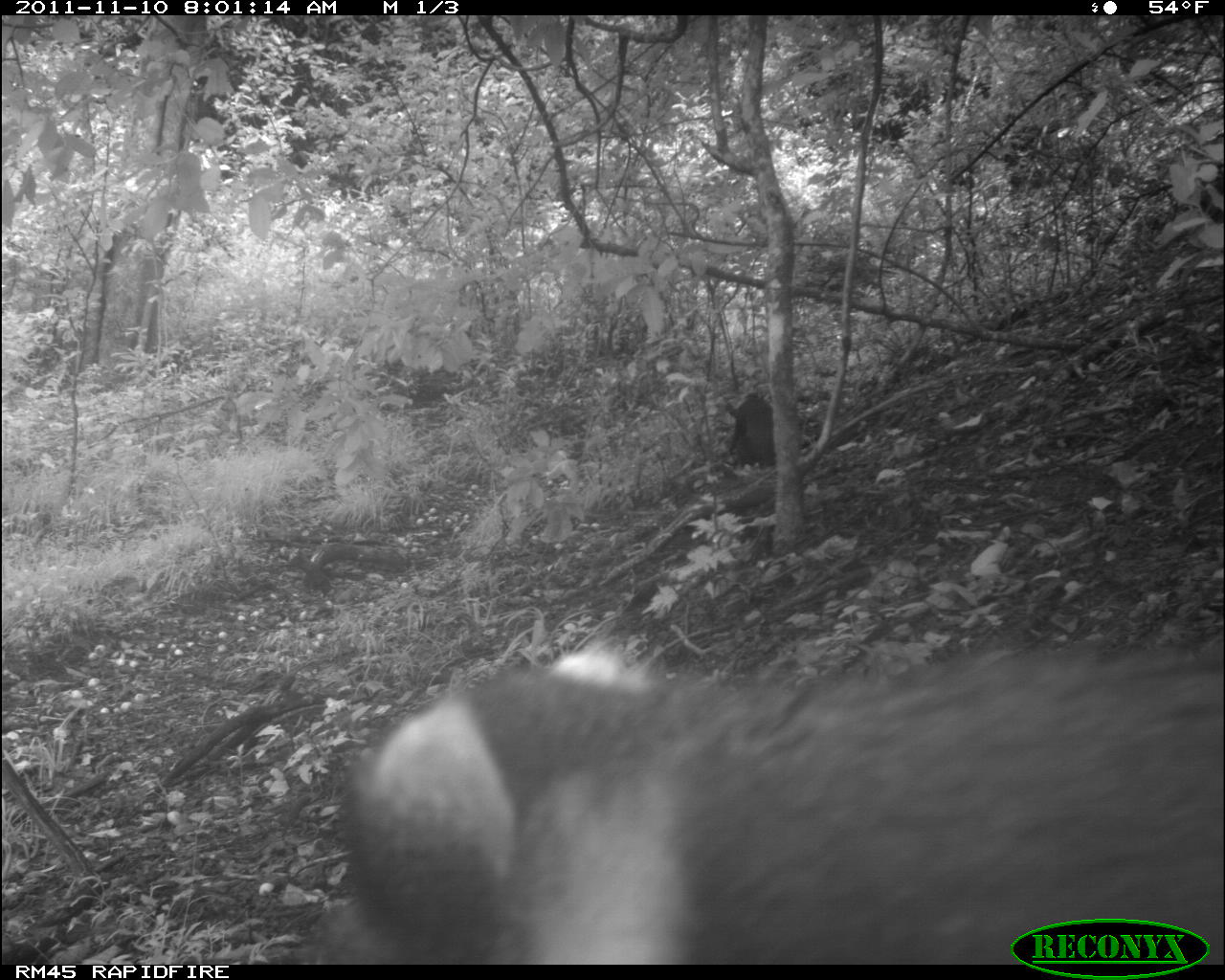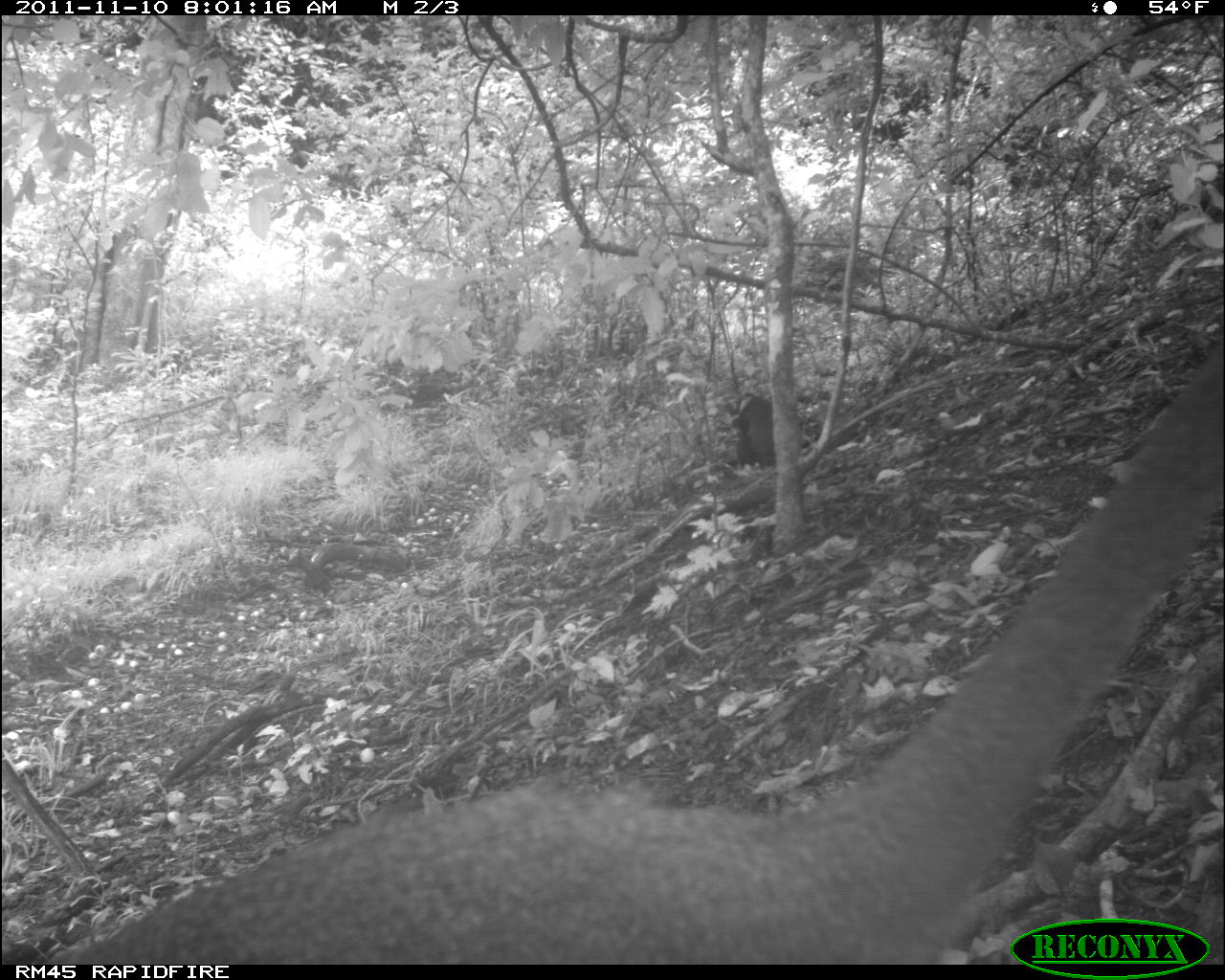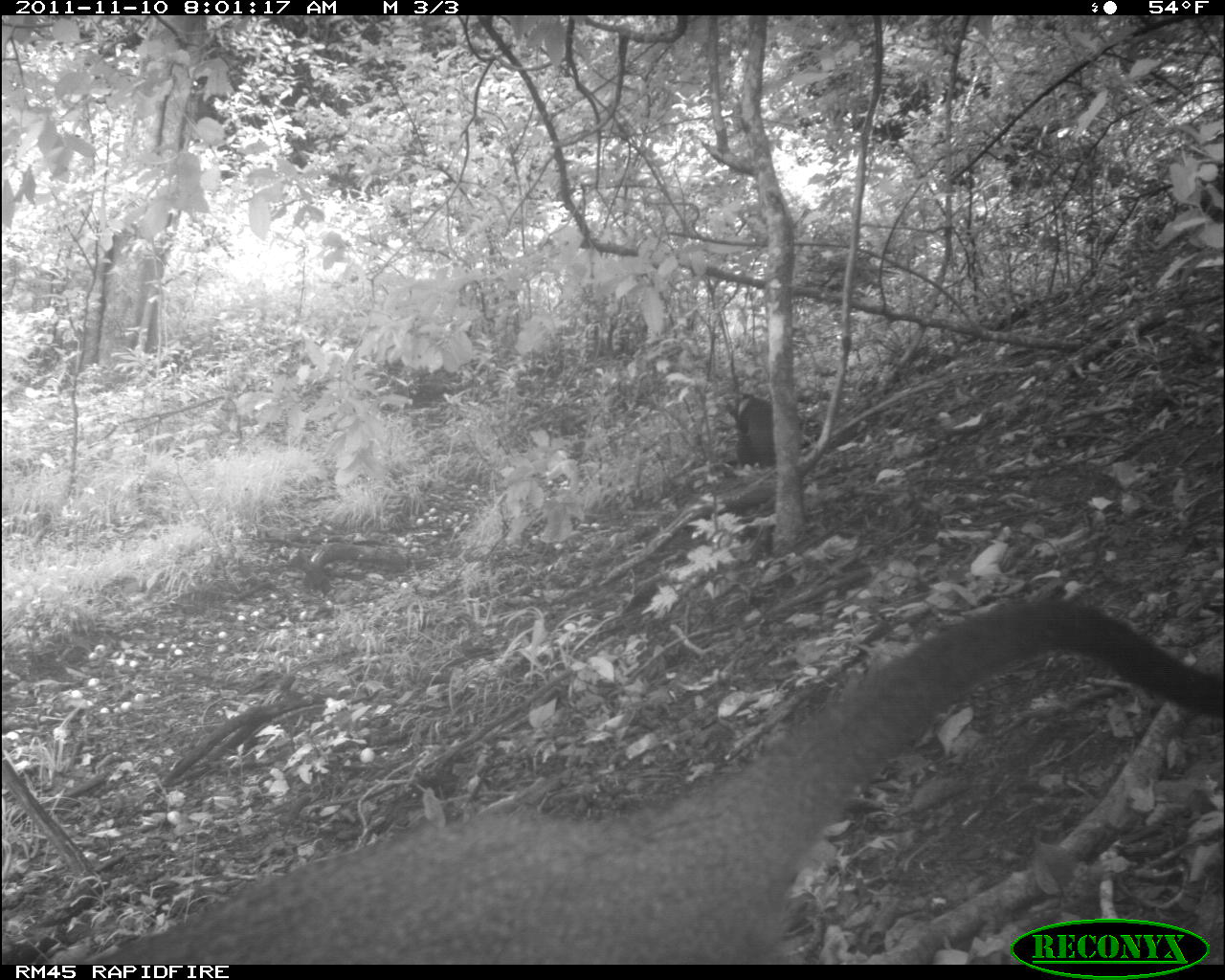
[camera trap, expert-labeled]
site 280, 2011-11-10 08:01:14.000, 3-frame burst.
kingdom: Animalia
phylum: Chordata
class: Mammalia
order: Primates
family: Cercopithecidae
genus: Cercopithecus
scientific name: Cercopithecus erythrogaster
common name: sykes  monkey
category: cercopithecus albogularis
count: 2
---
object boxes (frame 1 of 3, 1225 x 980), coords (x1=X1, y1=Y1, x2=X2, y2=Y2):
cercopithecus albogularis: (x1=310, y1=636, x2=1221, y2=962)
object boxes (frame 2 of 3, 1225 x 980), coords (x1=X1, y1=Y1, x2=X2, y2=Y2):
cercopithecus albogularis: (x1=71, y1=344, x2=1225, y2=965); (x1=729, y1=391, x2=774, y2=466)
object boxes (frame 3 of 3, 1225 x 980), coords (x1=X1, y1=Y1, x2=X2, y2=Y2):
cercopithecus albogularis: (x1=92, y1=596, x2=1225, y2=965); (x1=735, y1=391, x2=775, y2=464)